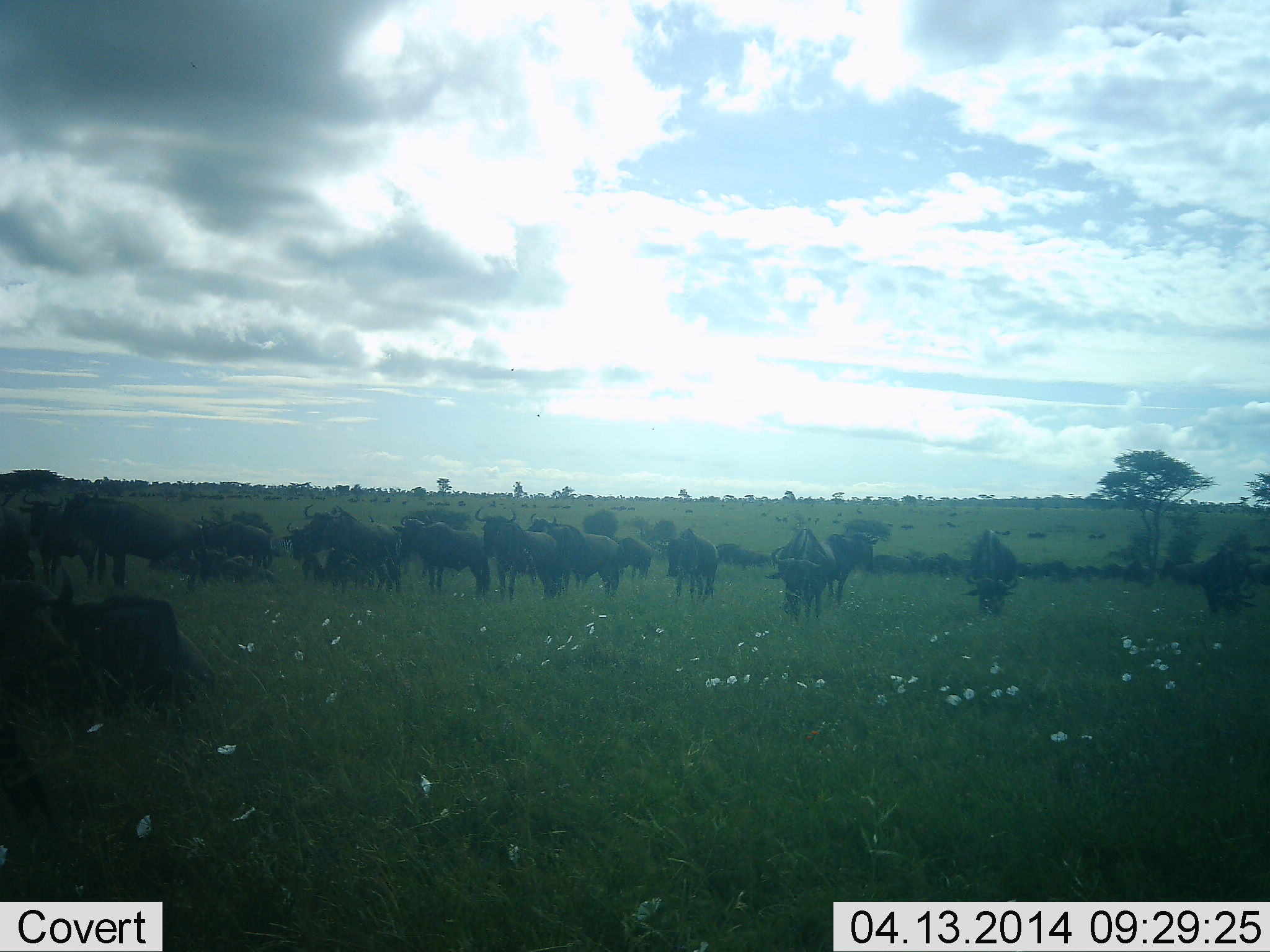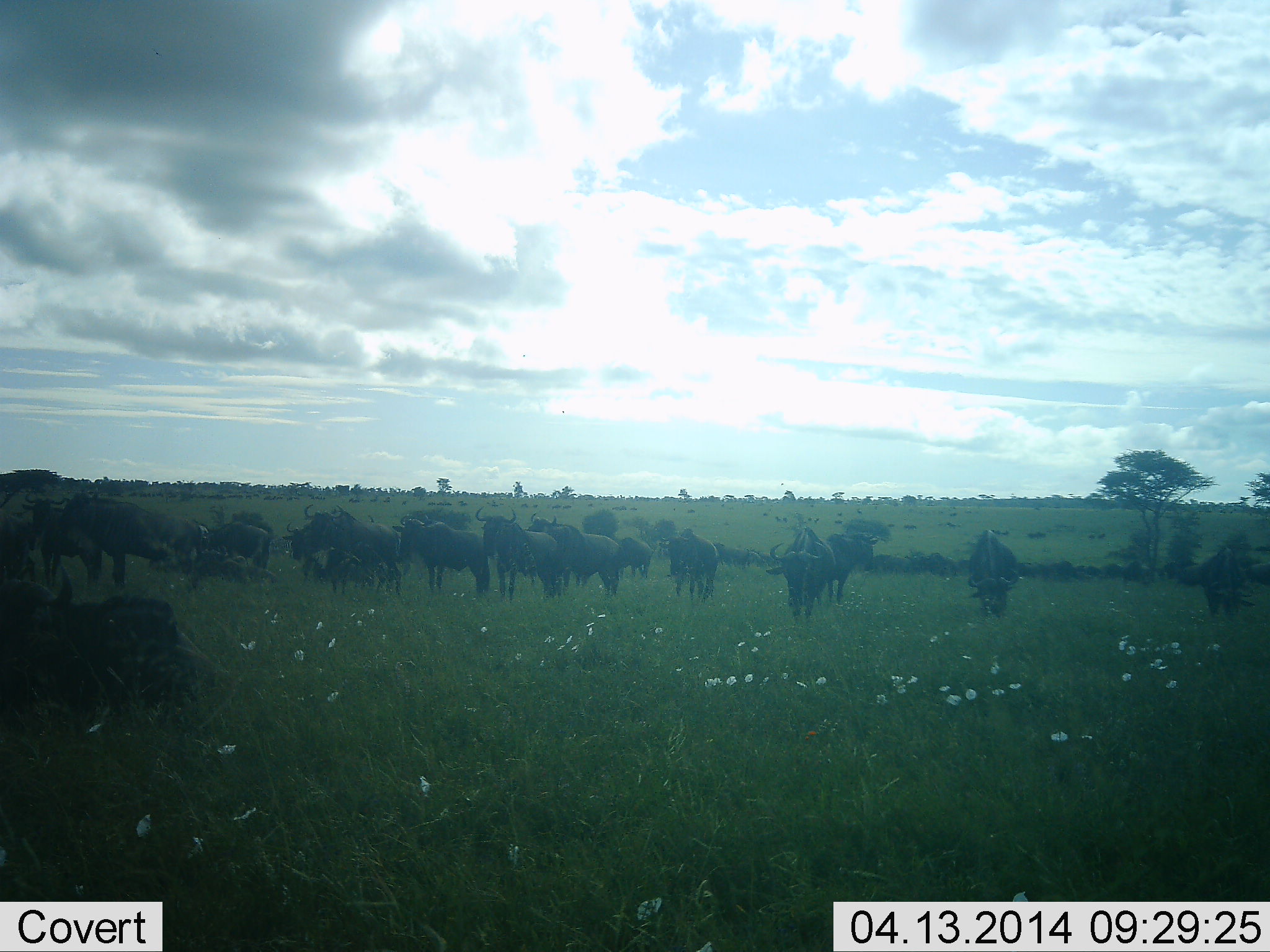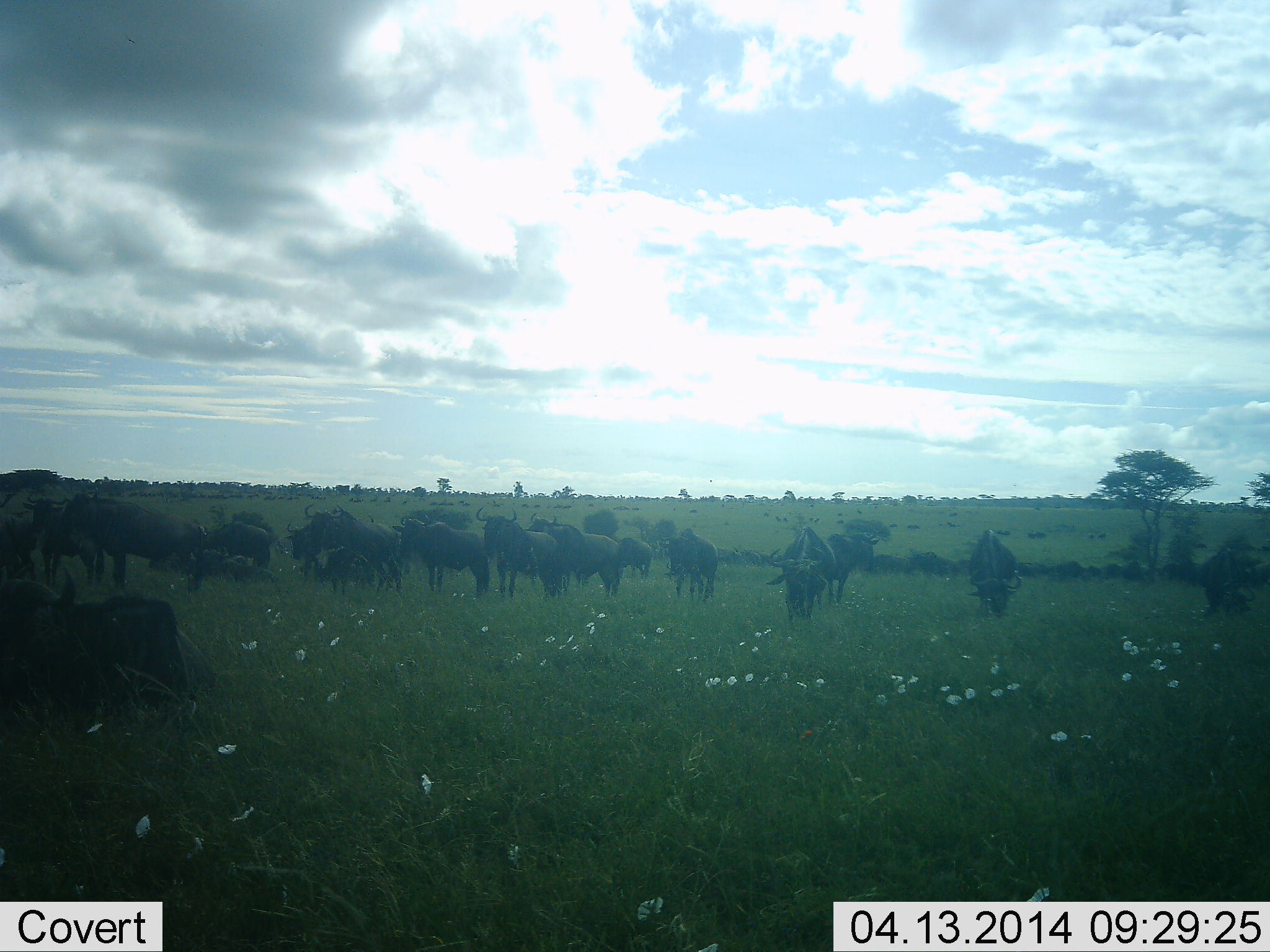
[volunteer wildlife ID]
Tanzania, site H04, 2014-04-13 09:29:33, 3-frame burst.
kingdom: Animalia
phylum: Chordata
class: Mammalia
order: Artiodactyla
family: Bovidae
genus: Connochaetes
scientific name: Connochaetes taurinus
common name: blue wildebeest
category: wildebeest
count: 11-50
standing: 80%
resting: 40%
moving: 20%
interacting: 0%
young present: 0%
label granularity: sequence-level